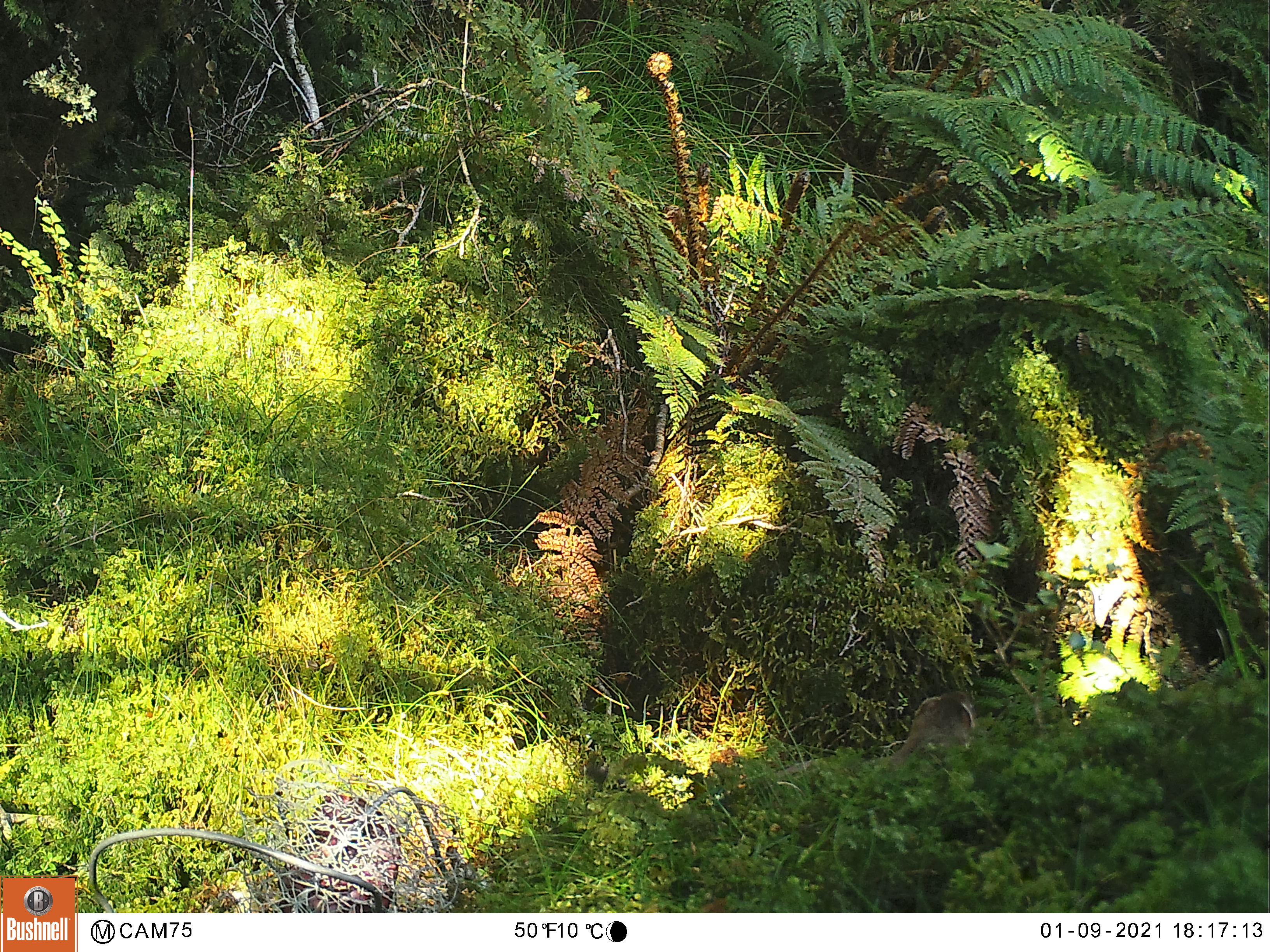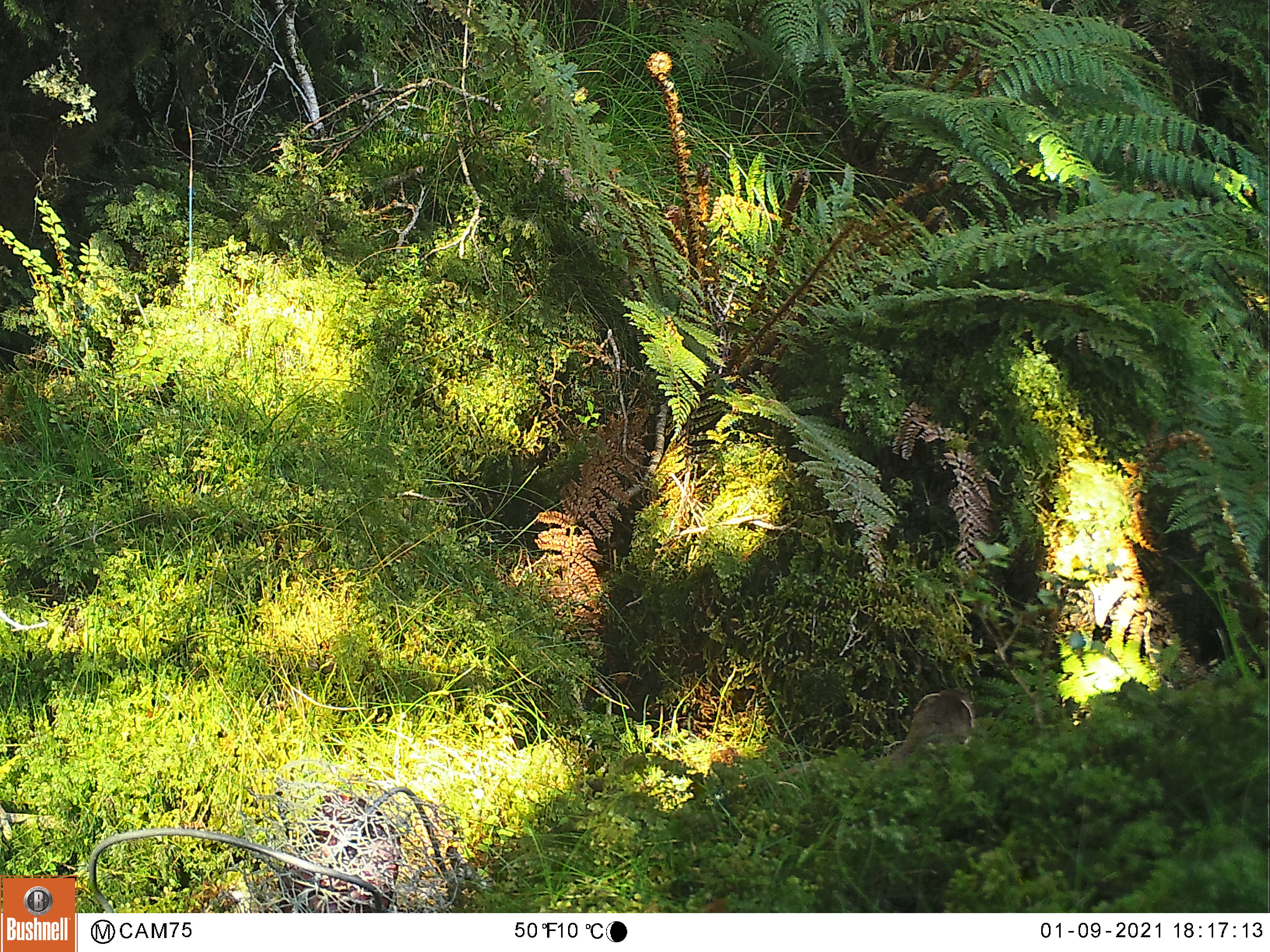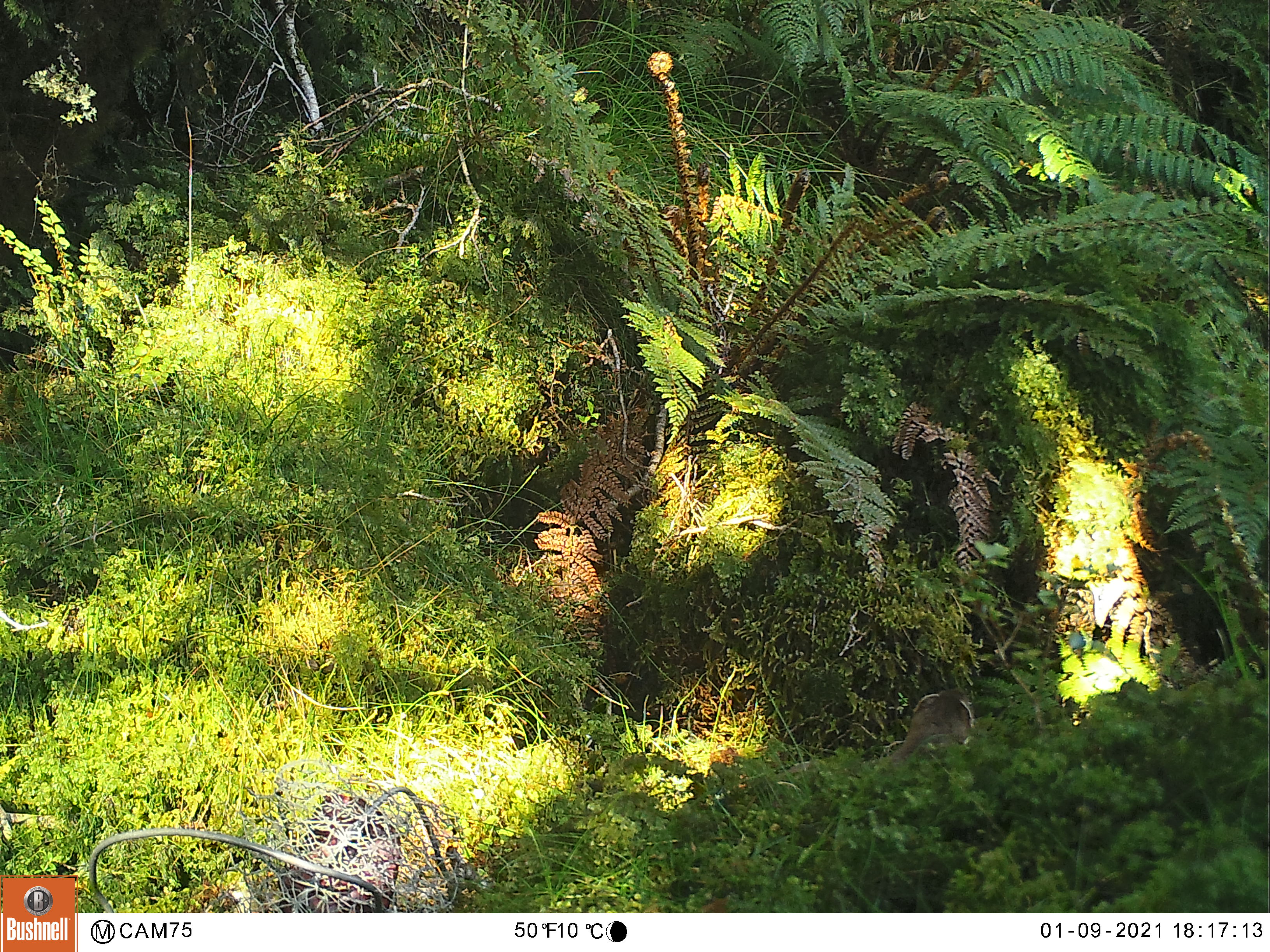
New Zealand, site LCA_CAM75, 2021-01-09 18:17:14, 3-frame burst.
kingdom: Animalia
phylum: Chordata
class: Mammalia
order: Carnivora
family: Mustelidae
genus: Mustela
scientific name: Mustela erminea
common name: stoat